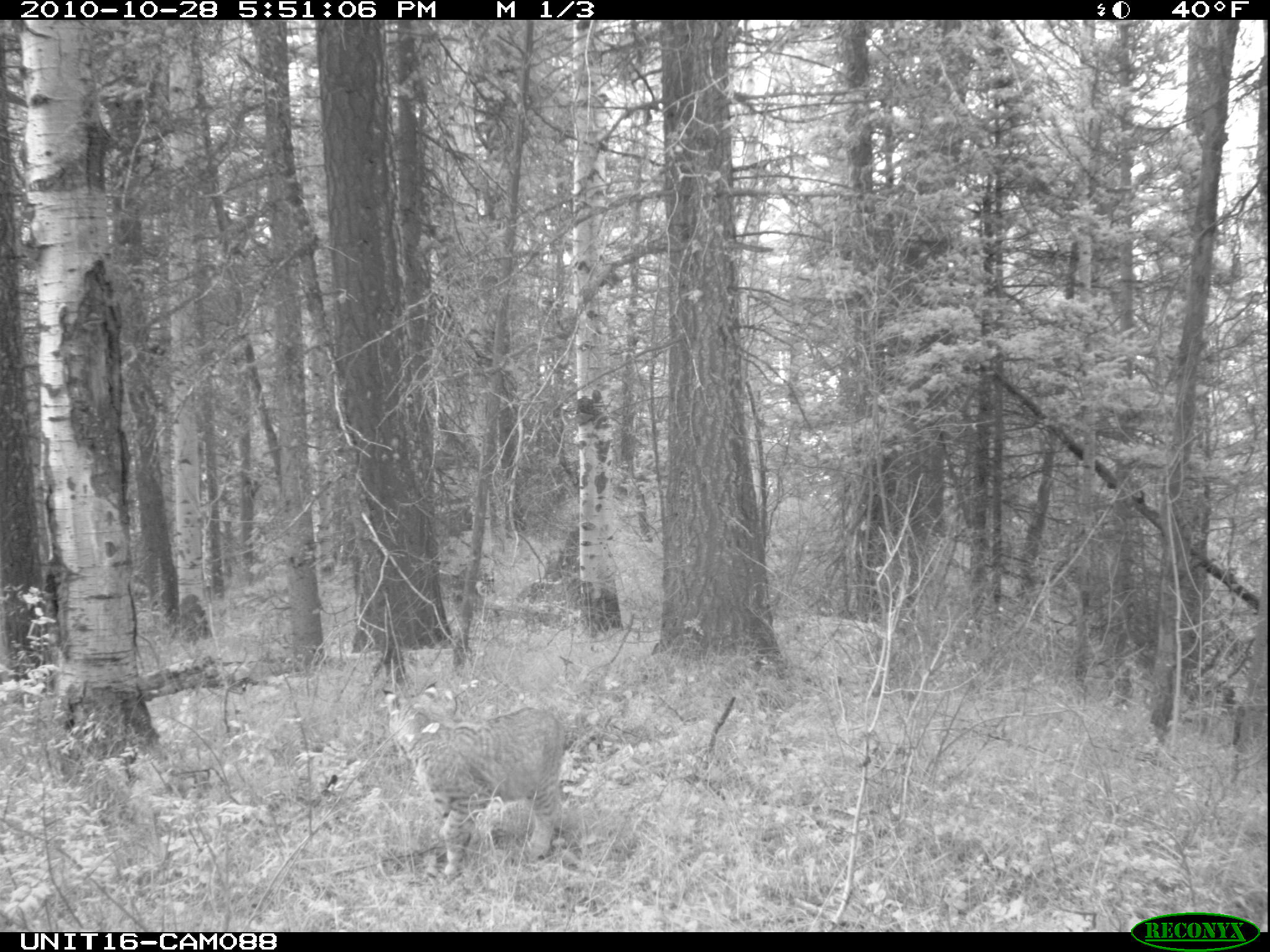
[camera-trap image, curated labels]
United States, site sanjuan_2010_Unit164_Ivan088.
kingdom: Animalia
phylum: Chordata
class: Mammalia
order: Carnivora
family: Felidae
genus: Lynx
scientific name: Lynx rufus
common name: bobcat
Lynx rufus (bobcat).